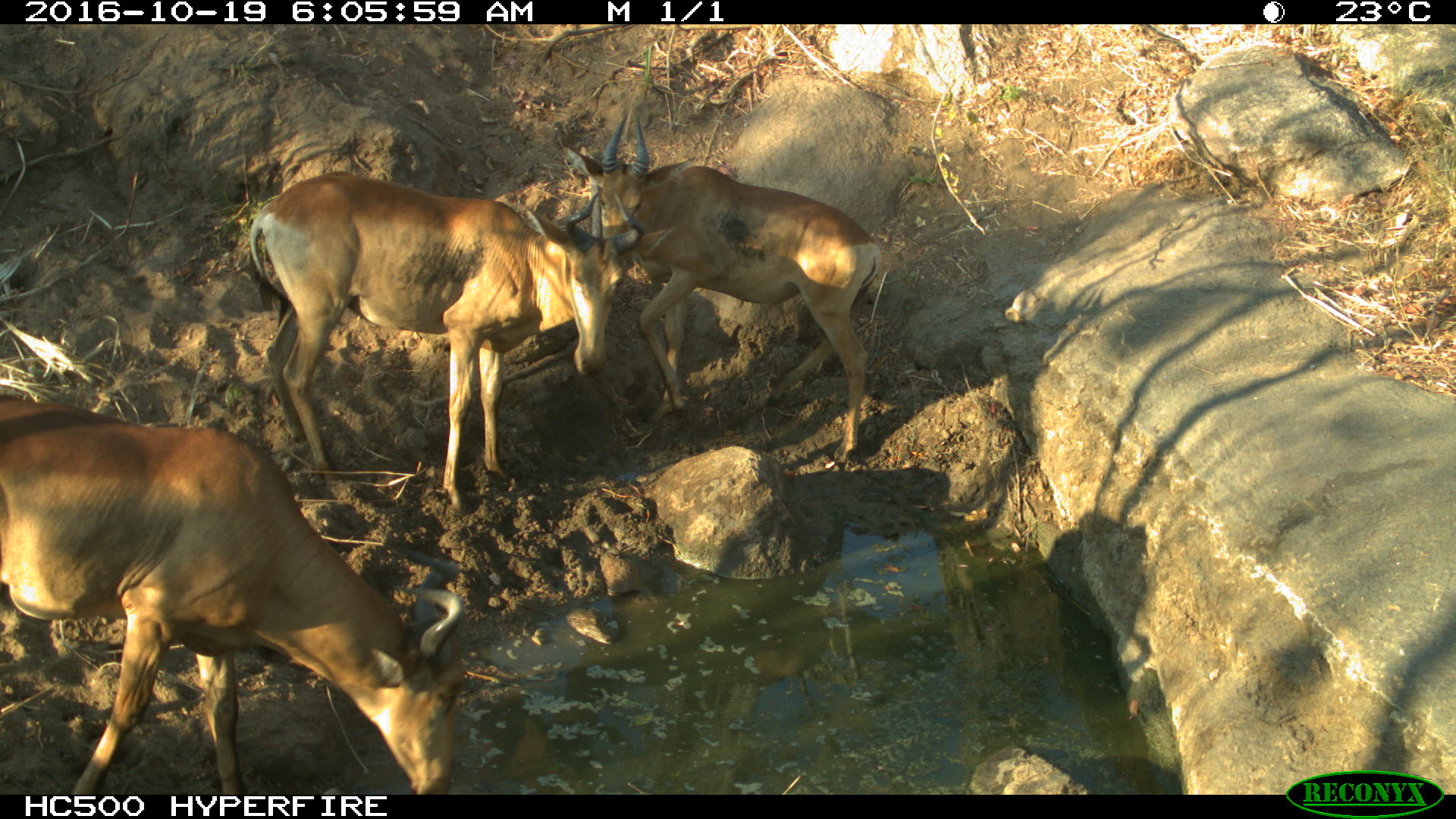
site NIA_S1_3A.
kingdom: Animalia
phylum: Chordata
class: Mammalia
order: Artiodactyla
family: Bovidae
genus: Alcelaphus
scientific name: Alcelaphus buselaphus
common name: hartebeest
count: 3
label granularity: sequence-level